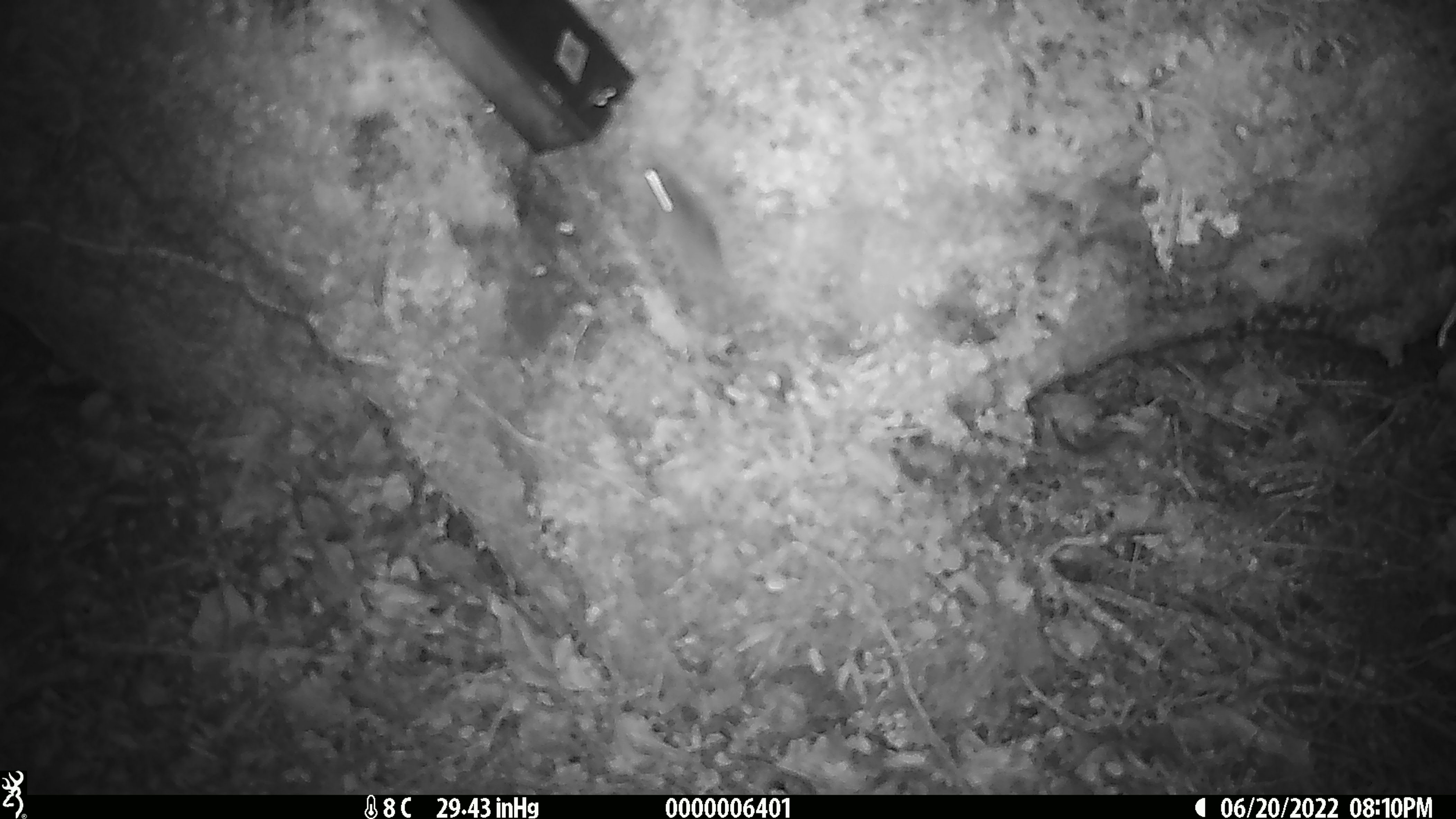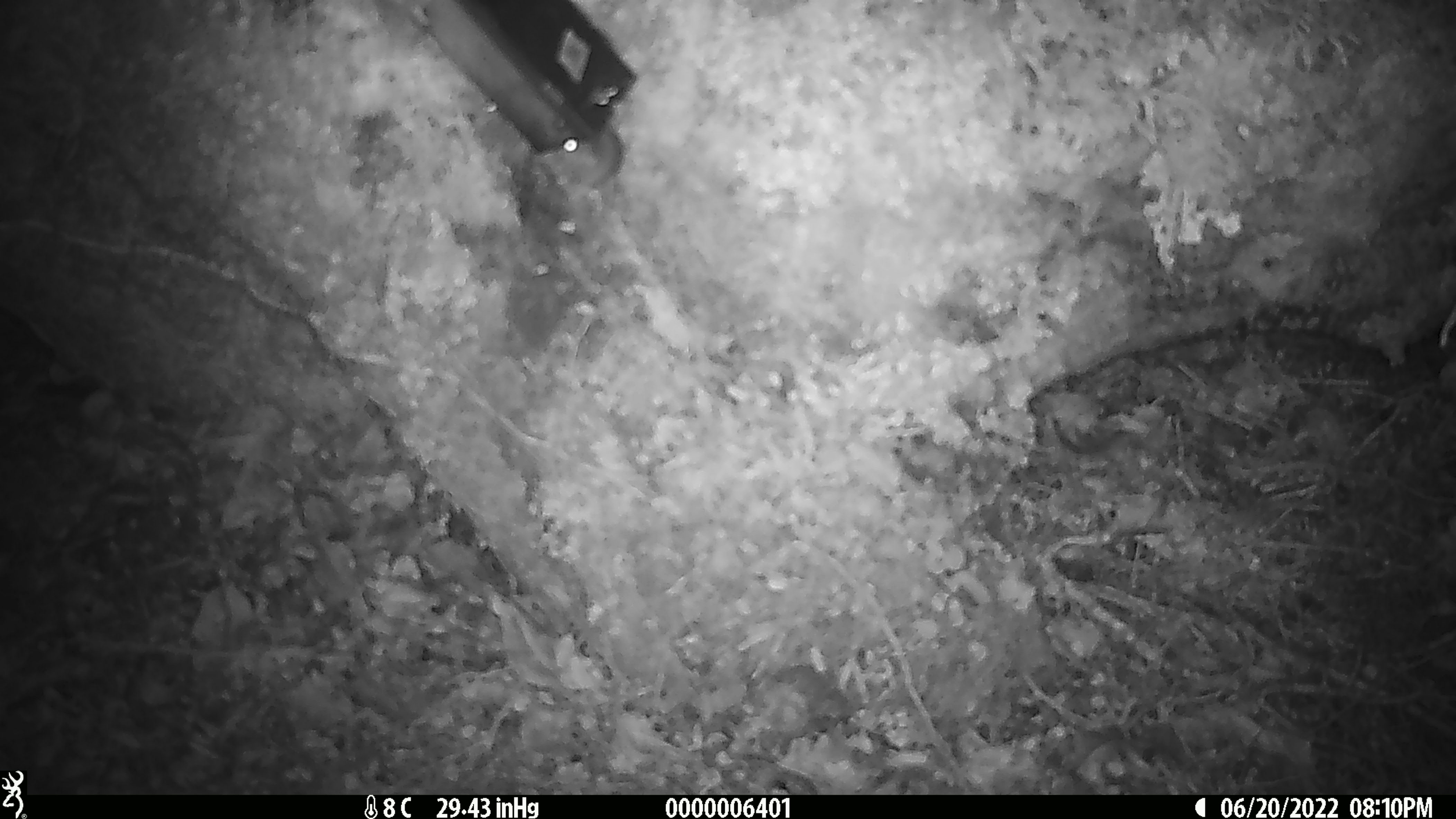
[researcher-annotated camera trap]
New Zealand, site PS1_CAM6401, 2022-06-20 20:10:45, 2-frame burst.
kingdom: Animalia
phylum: Chordata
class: Mammalia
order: Rodentia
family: Muridae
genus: Mus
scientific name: Mus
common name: mouse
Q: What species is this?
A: Mouse (Mus).